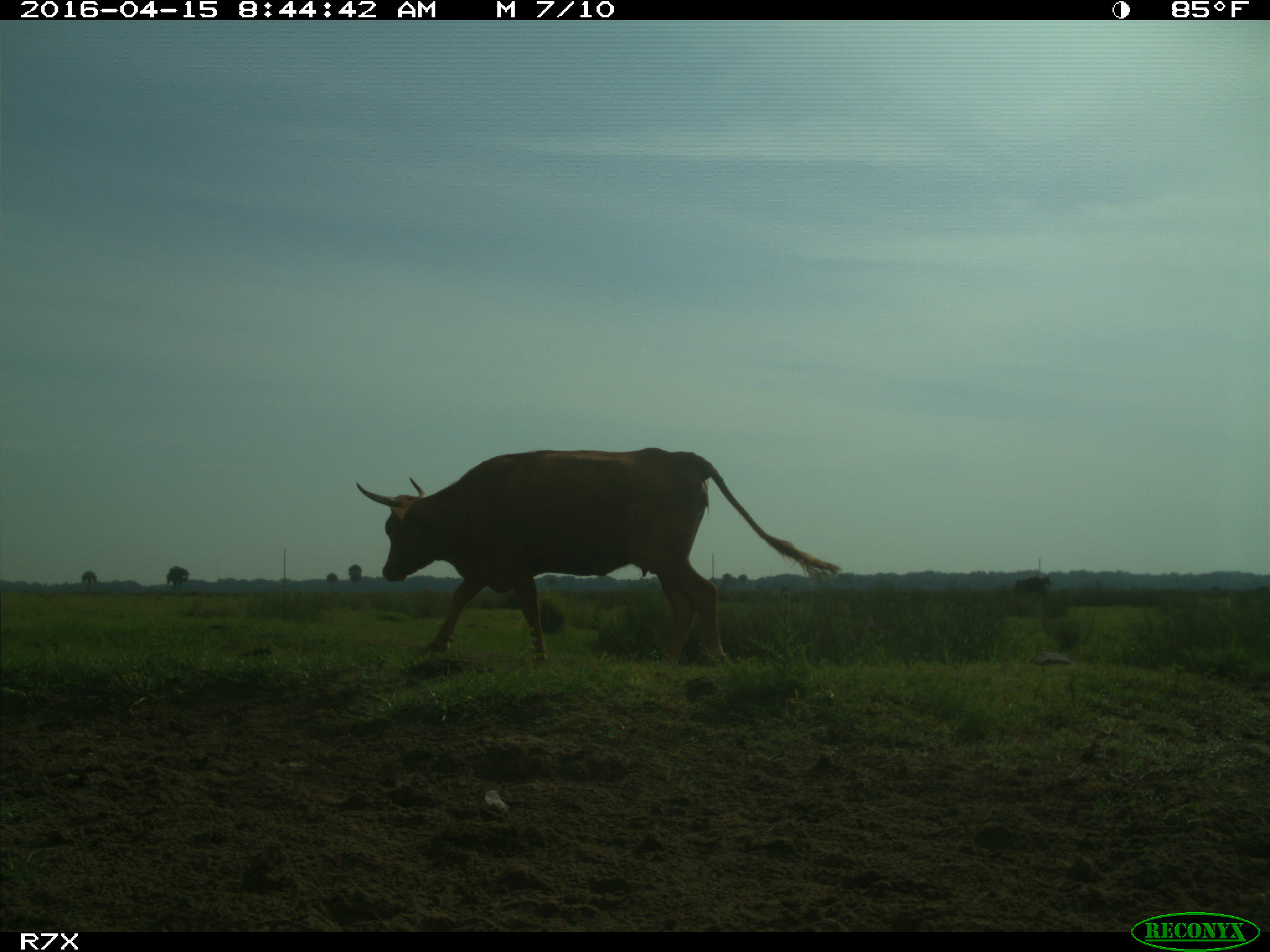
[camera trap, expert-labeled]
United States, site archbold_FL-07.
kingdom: Animalia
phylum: Chordata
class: Mammalia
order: Artiodactyla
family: Bovidae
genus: Bos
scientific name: Bos taurus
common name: domestic cow